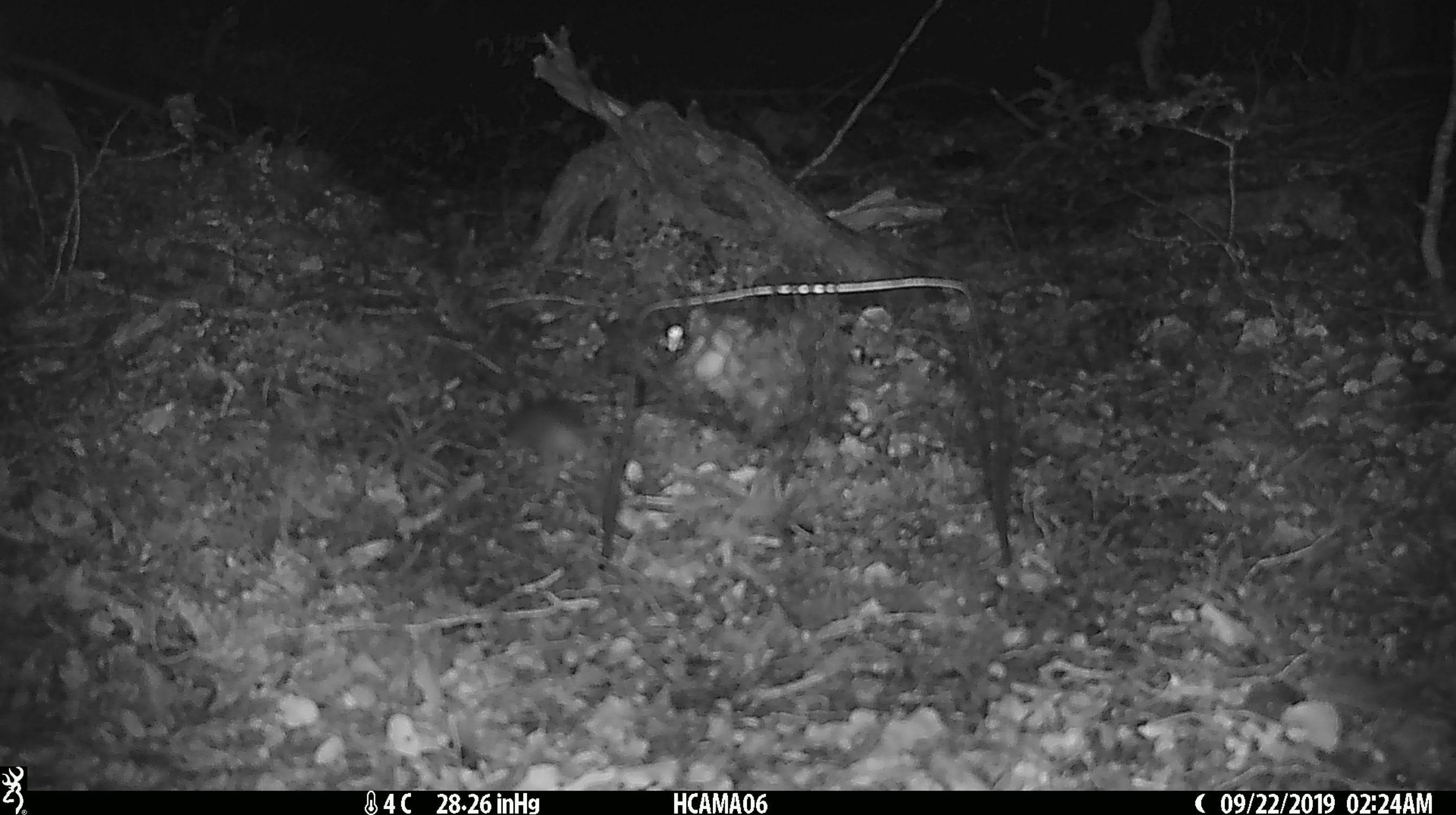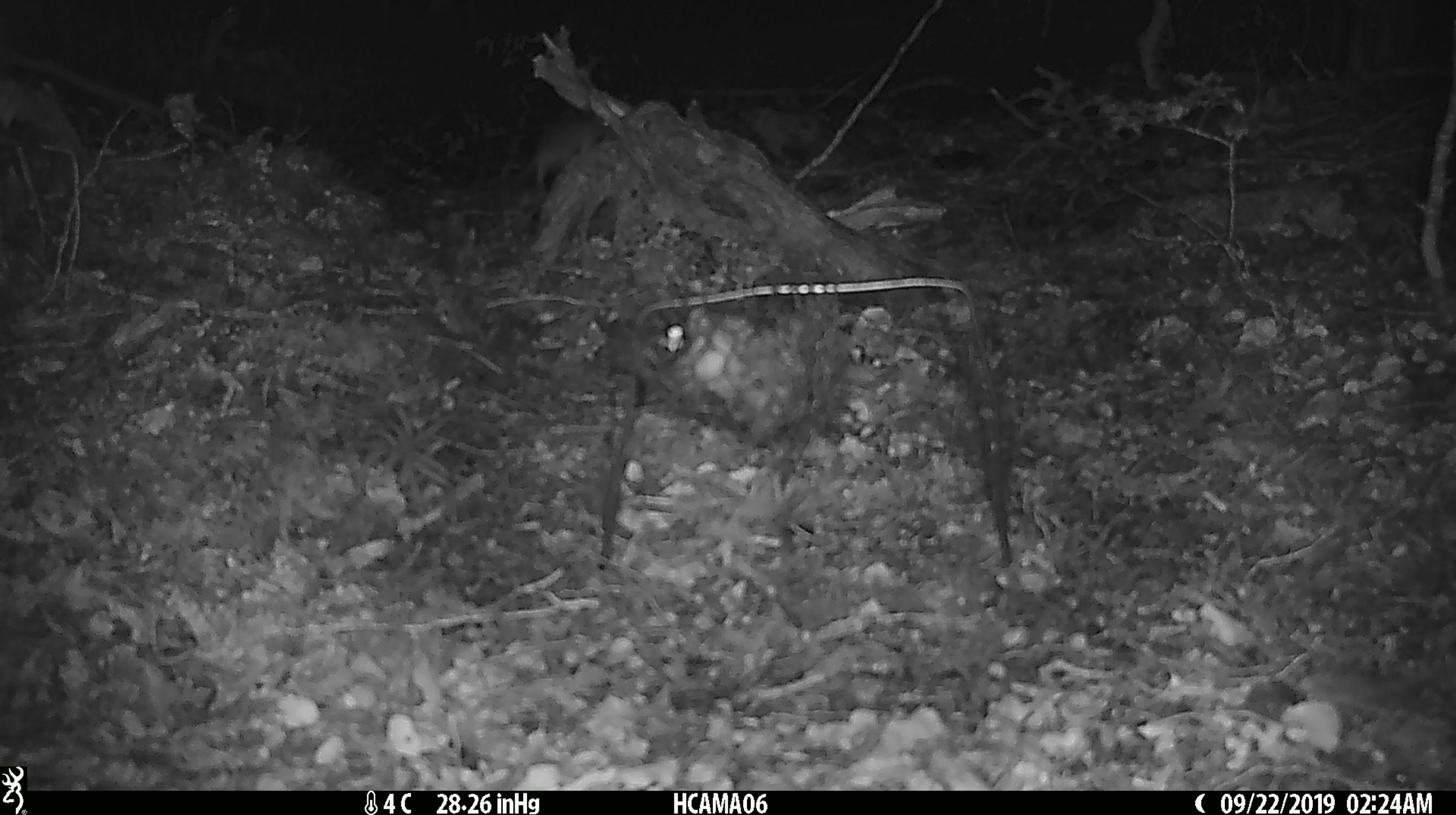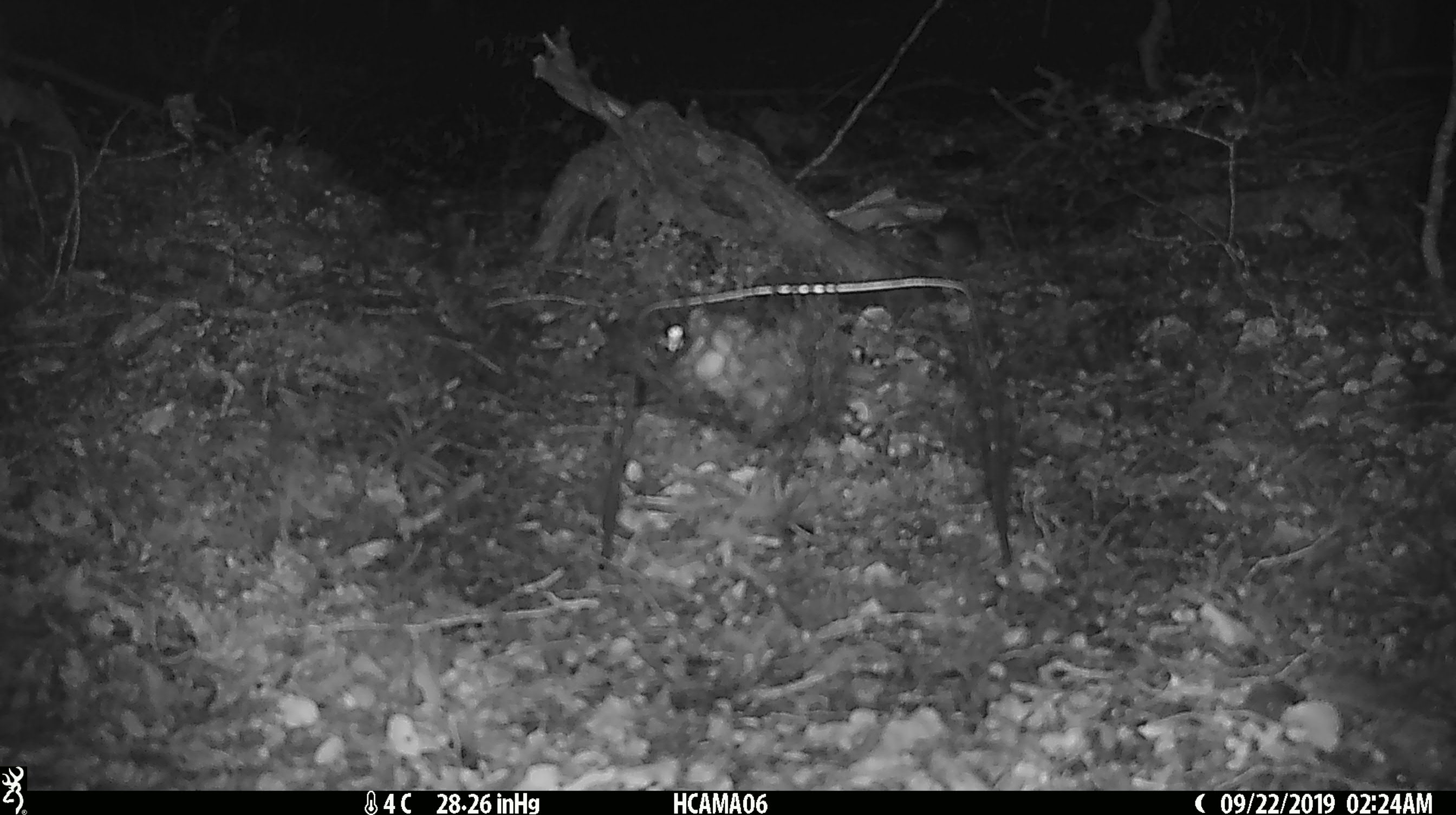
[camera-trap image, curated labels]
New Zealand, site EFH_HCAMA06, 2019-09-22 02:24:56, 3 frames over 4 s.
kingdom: Animalia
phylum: Chordata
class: Mammalia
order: Rodentia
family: Muridae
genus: Mus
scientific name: Mus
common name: mouse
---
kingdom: Animalia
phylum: Chordata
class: Mammalia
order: Rodentia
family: Muridae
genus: Rattus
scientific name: Rattus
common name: rat